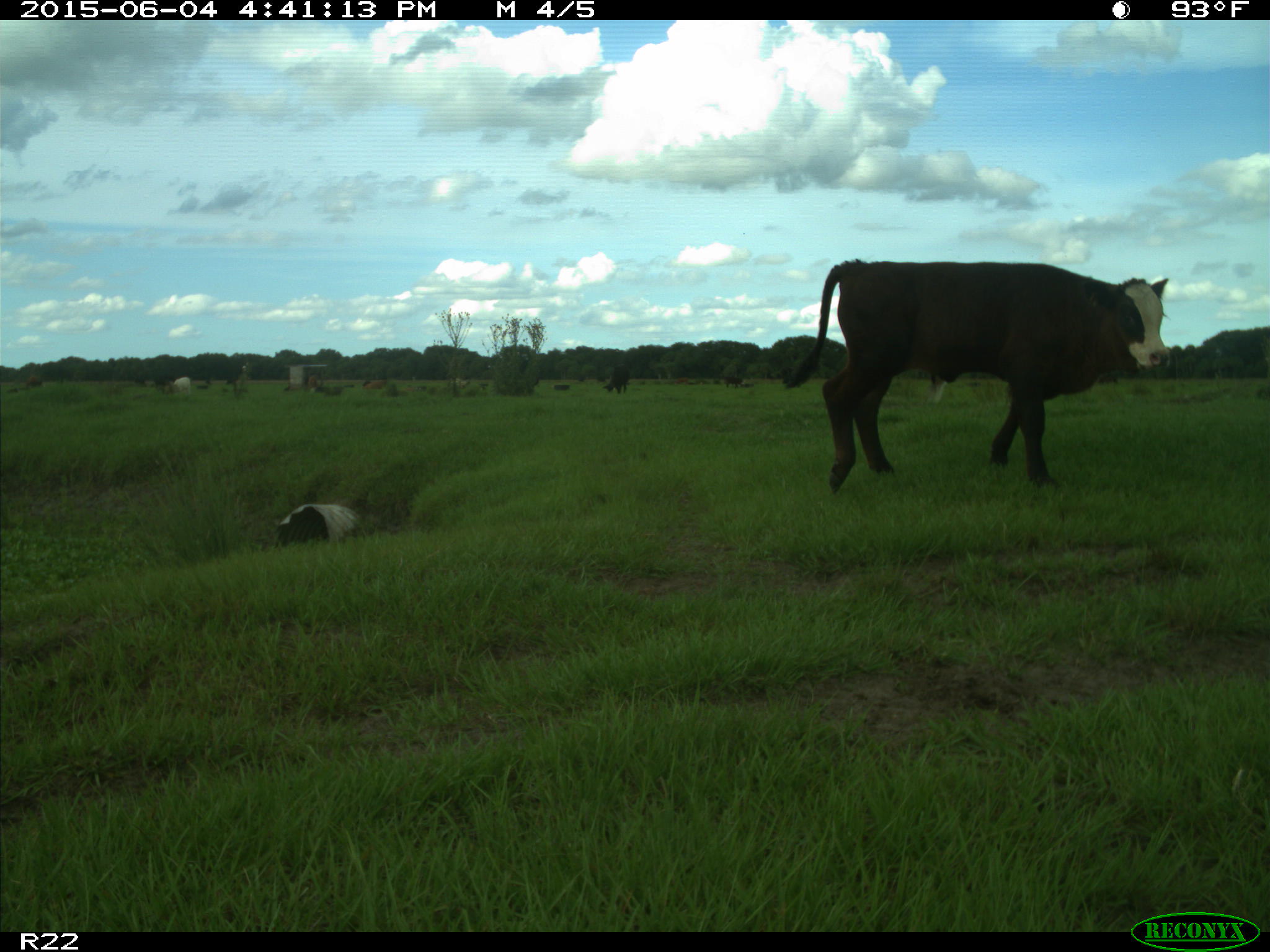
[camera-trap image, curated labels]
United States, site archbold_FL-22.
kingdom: Animalia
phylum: Chordata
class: Mammalia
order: Artiodactyla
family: Bovidae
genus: Bos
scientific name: Bos taurus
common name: domestic cow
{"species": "Bos taurus (domestic cow)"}